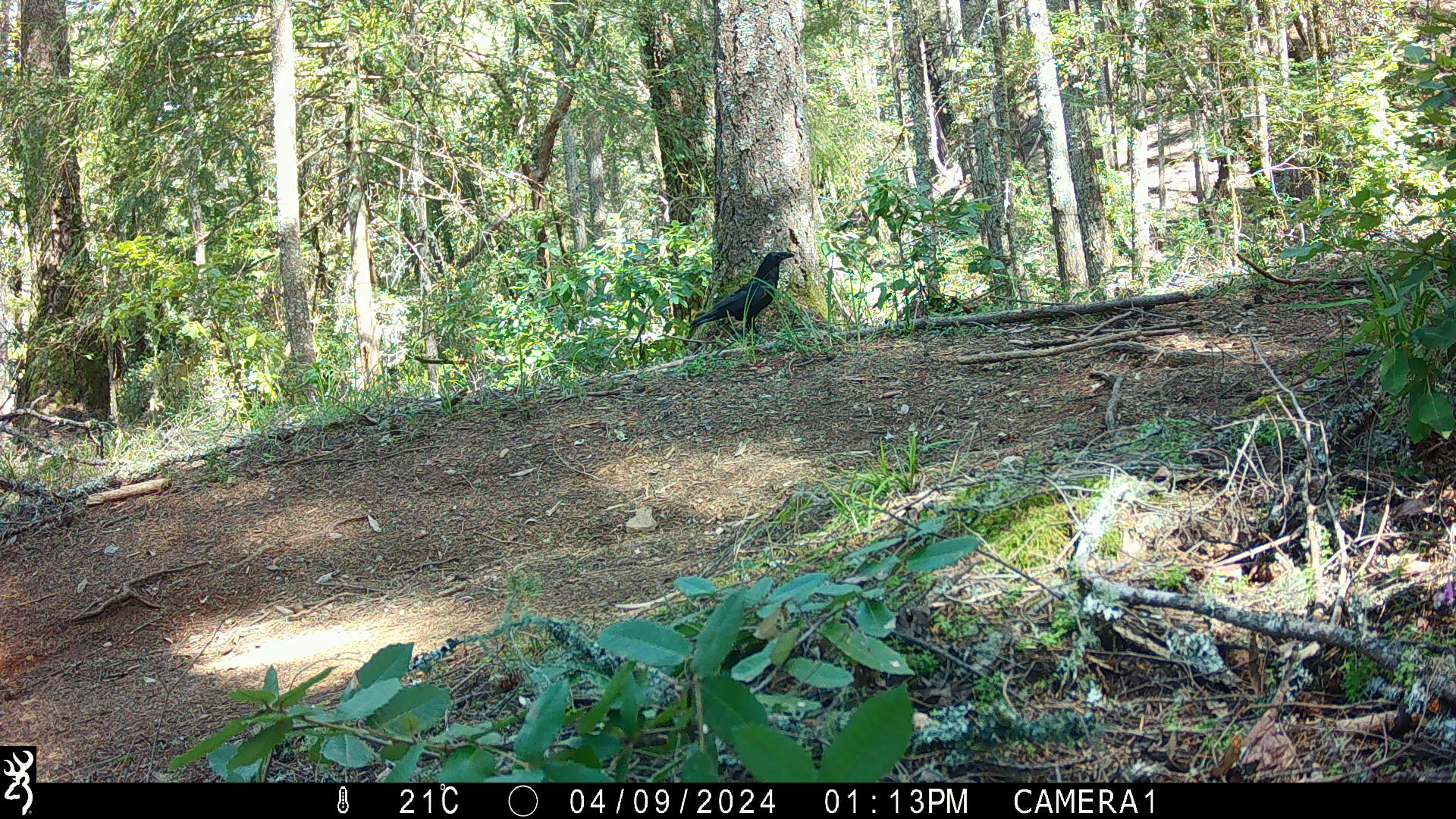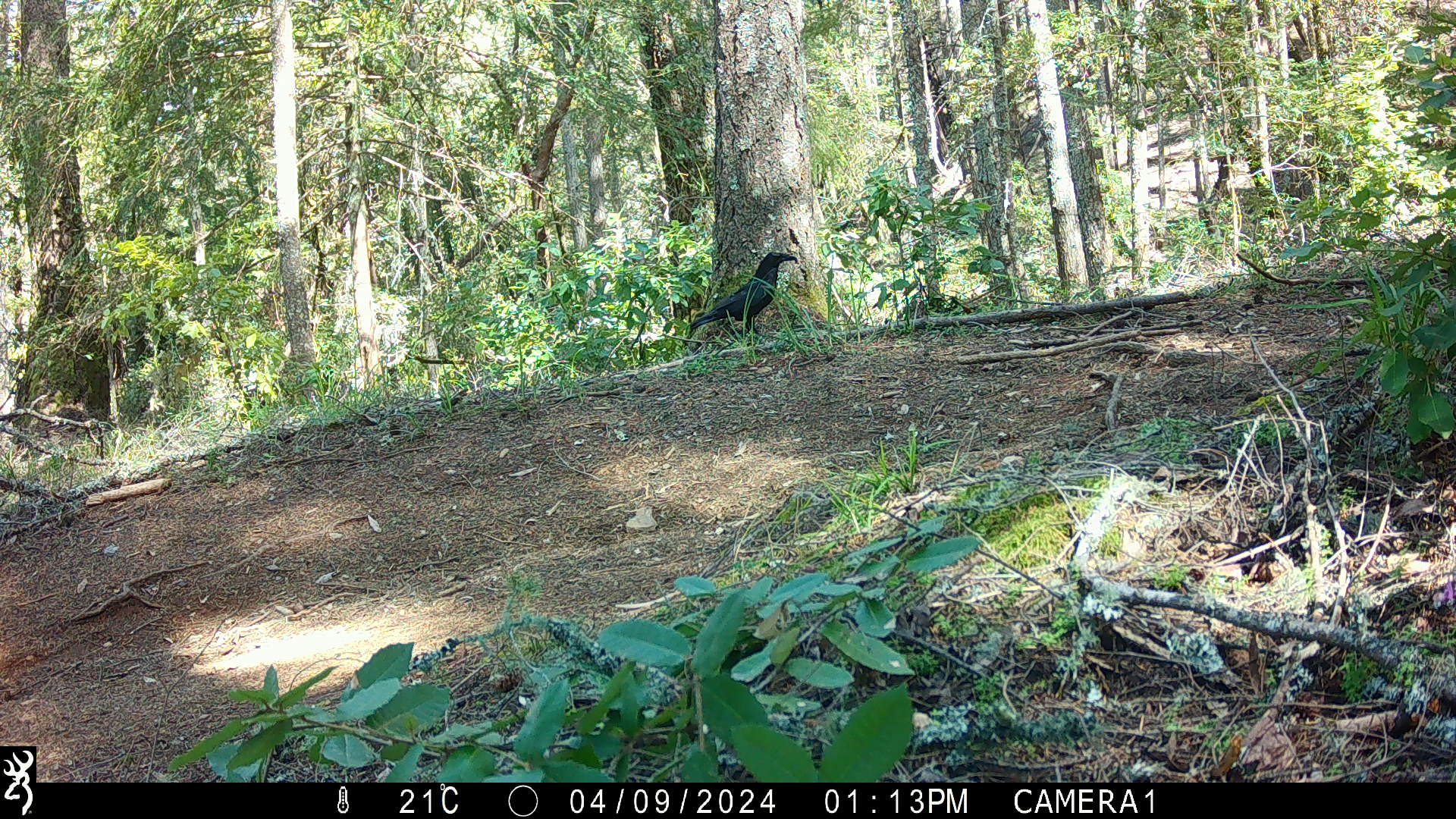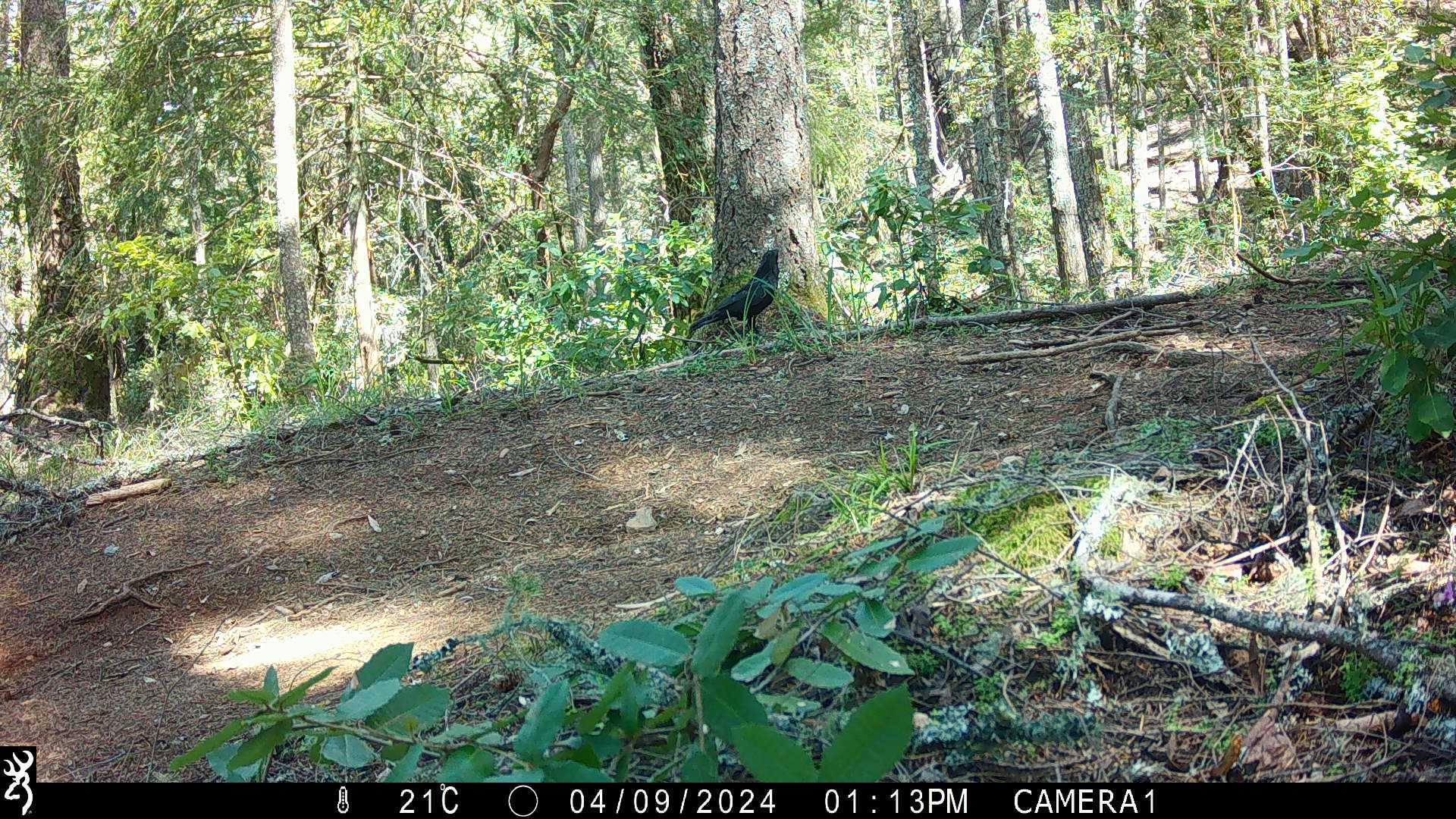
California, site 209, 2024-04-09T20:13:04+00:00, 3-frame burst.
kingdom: Animalia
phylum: Chordata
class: Aves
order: Passeriformes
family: Corvidae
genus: Corvus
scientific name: Corvus corax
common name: common raven